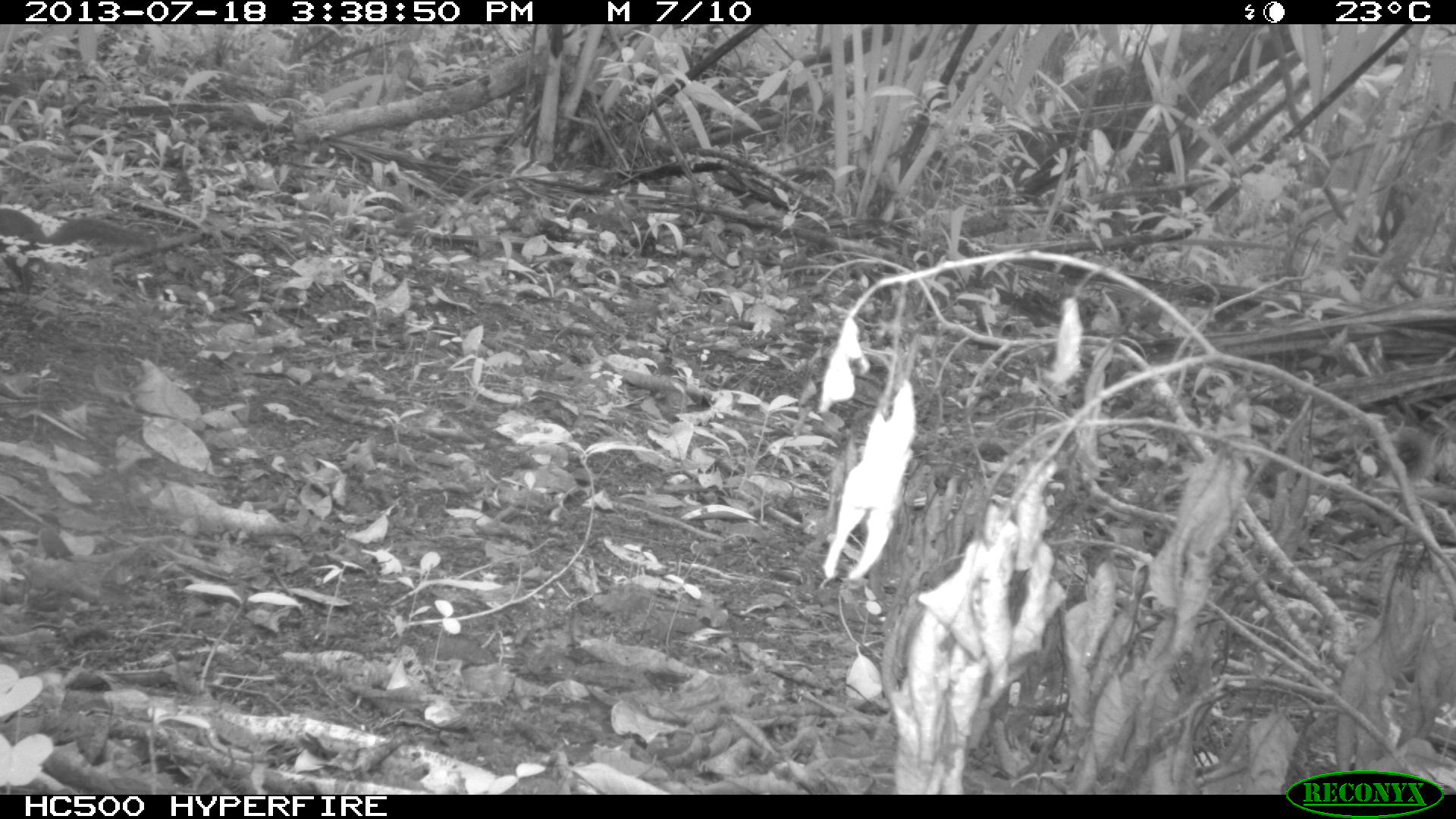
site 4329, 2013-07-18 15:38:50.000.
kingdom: Animalia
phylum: Chordata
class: Mammalia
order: Rodentia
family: Sciuridae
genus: Sciurus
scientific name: Sciurus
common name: squirrel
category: sciurus sp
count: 1